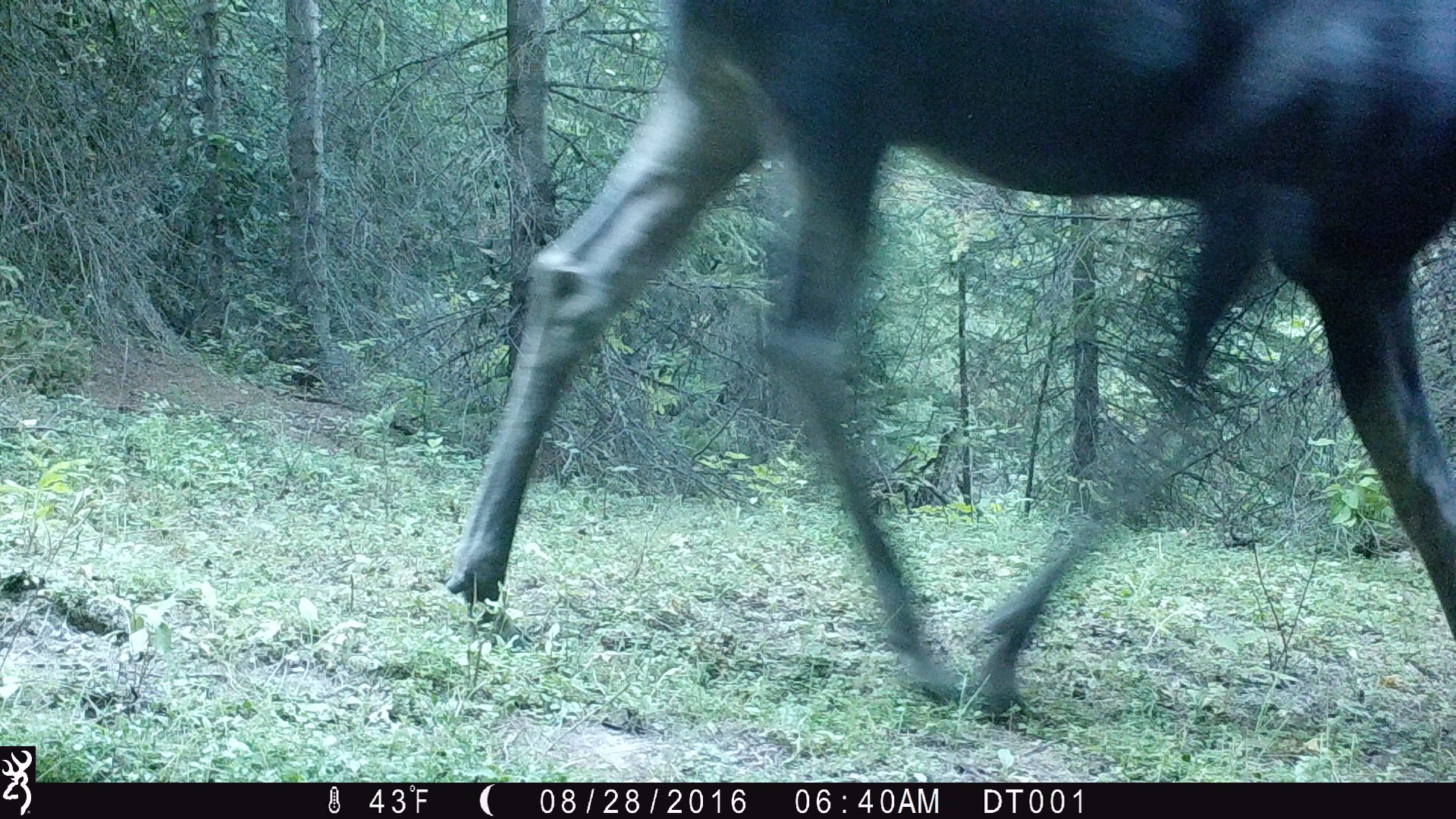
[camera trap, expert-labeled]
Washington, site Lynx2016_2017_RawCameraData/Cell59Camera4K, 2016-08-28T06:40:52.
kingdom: Animalia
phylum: Chordata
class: Mammalia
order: Artiodactyla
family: Cervidae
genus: Alces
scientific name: Alces alces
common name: moose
Alces alces (moose). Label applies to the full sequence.